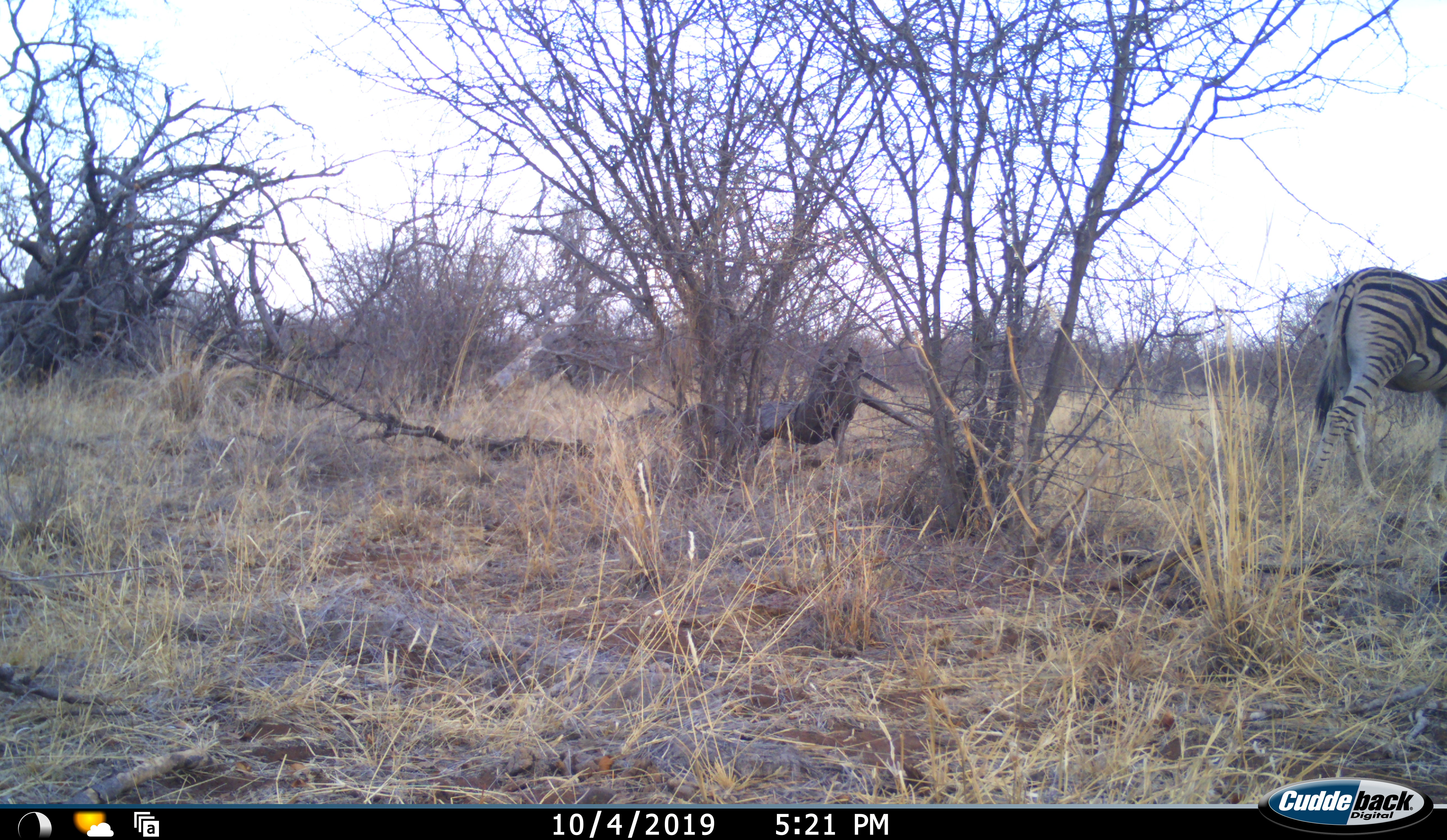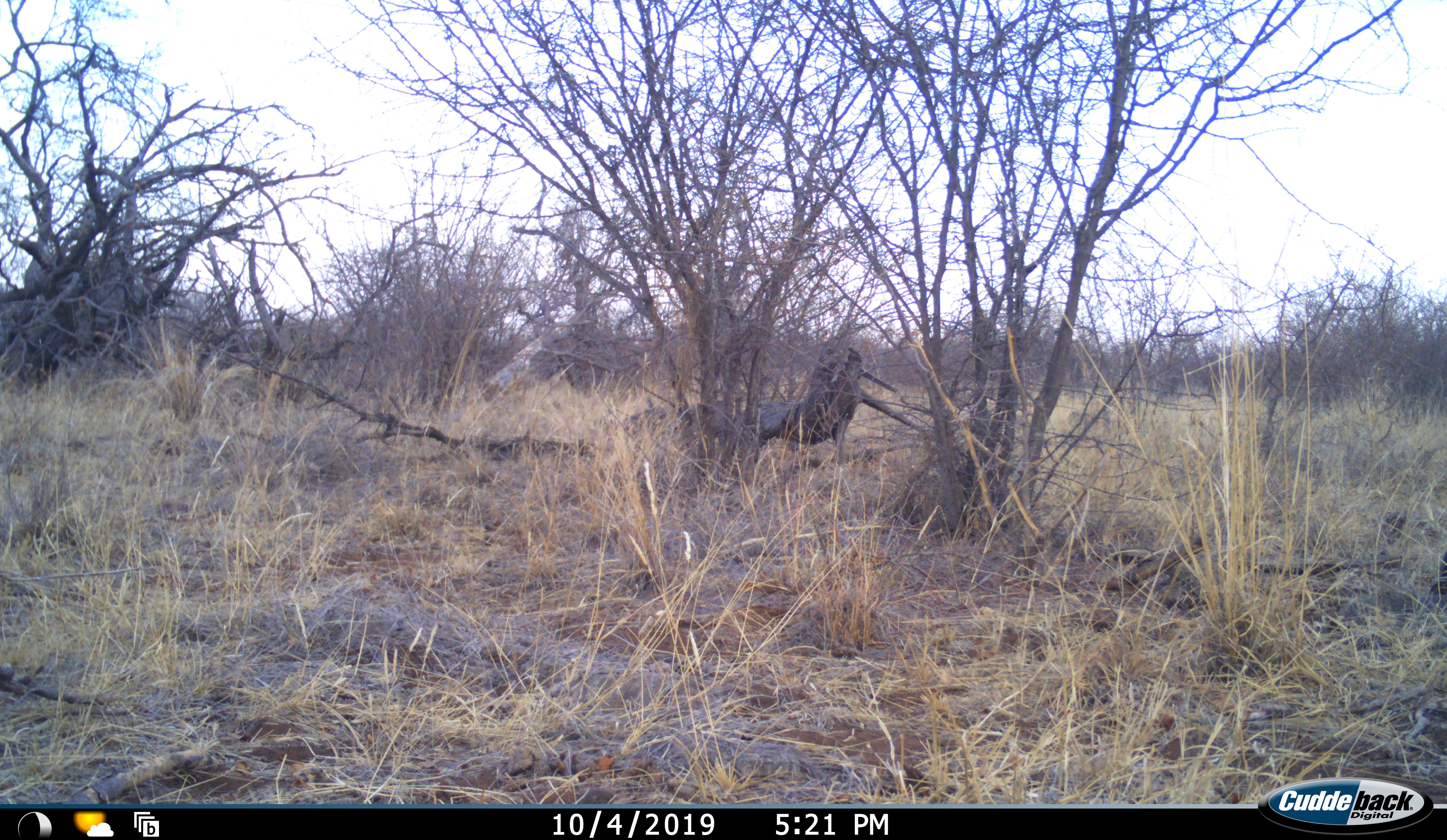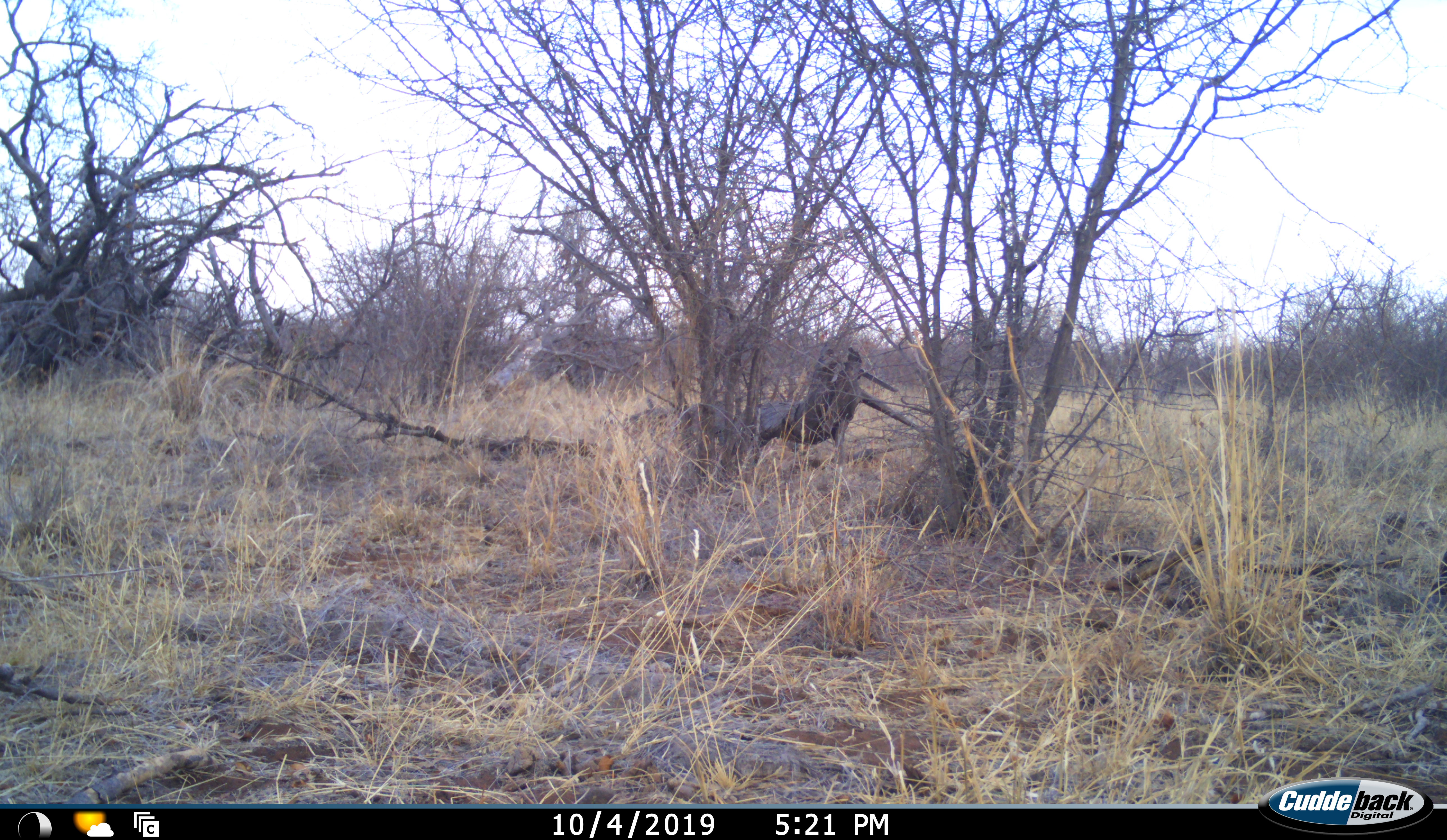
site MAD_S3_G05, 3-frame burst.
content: unidentified animal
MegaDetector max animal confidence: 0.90